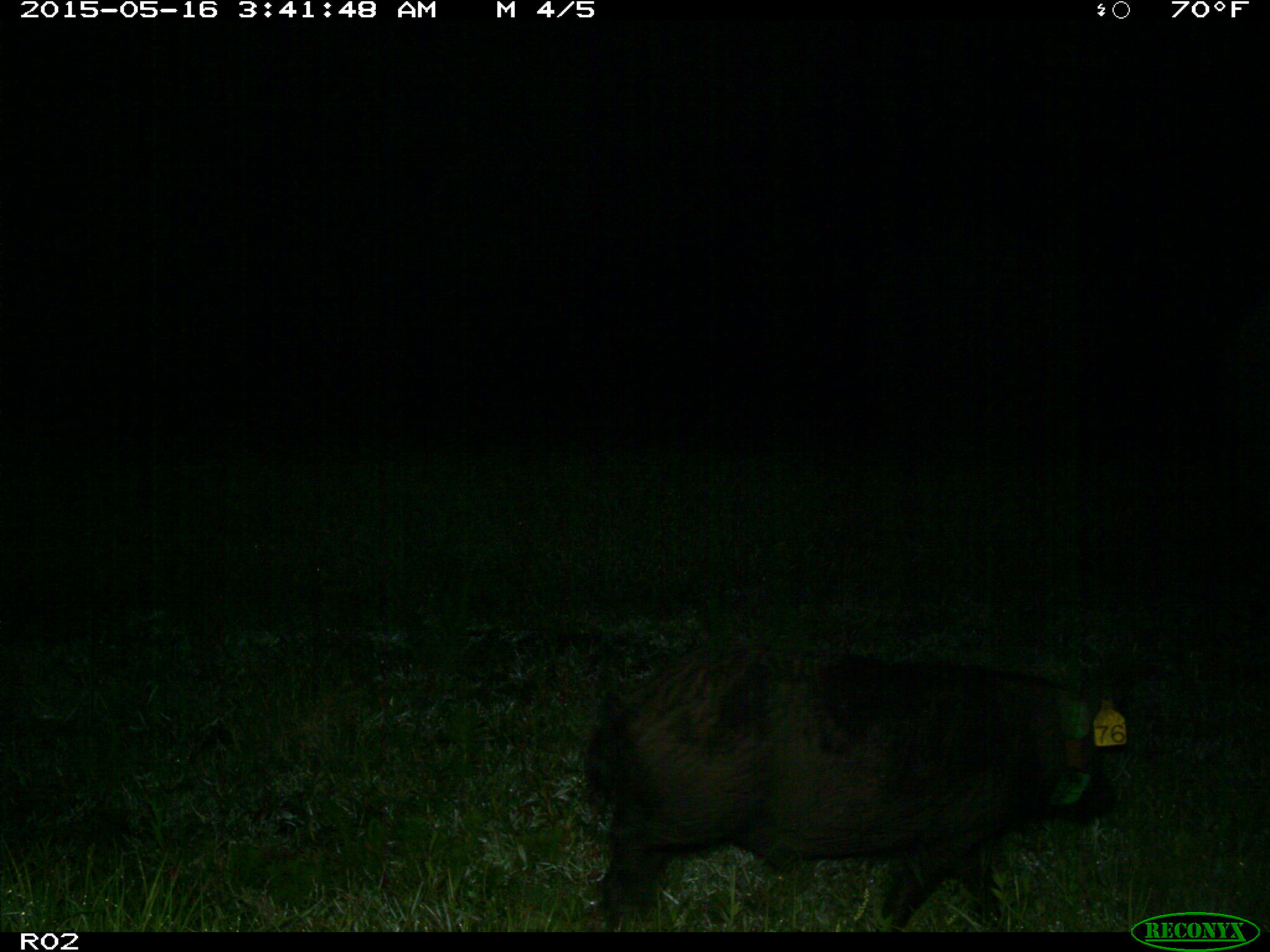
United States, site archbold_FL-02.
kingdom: Animalia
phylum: Chordata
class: Mammalia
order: Artiodactyla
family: Suidae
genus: Sus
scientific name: Sus scrofa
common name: wild boar